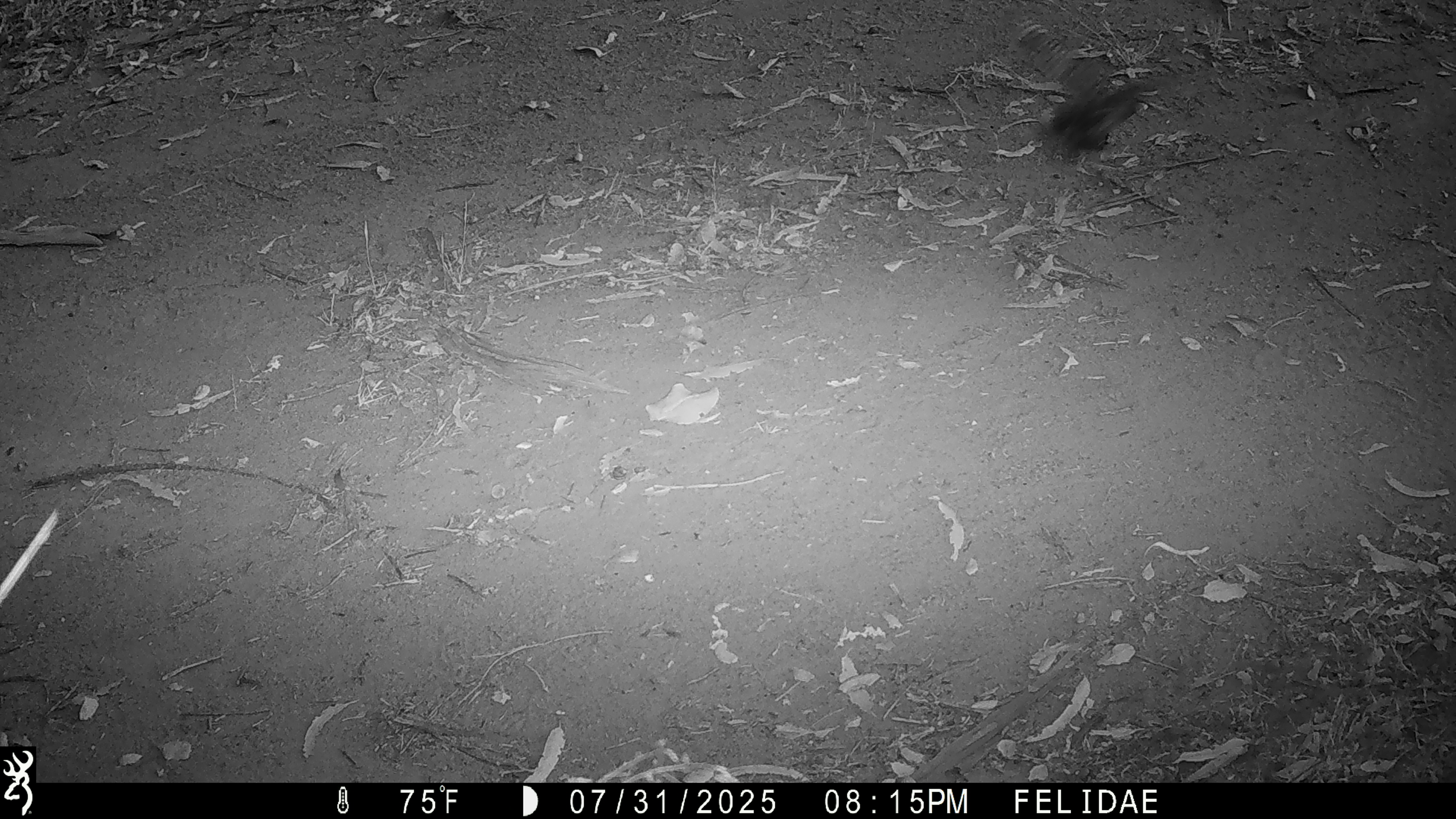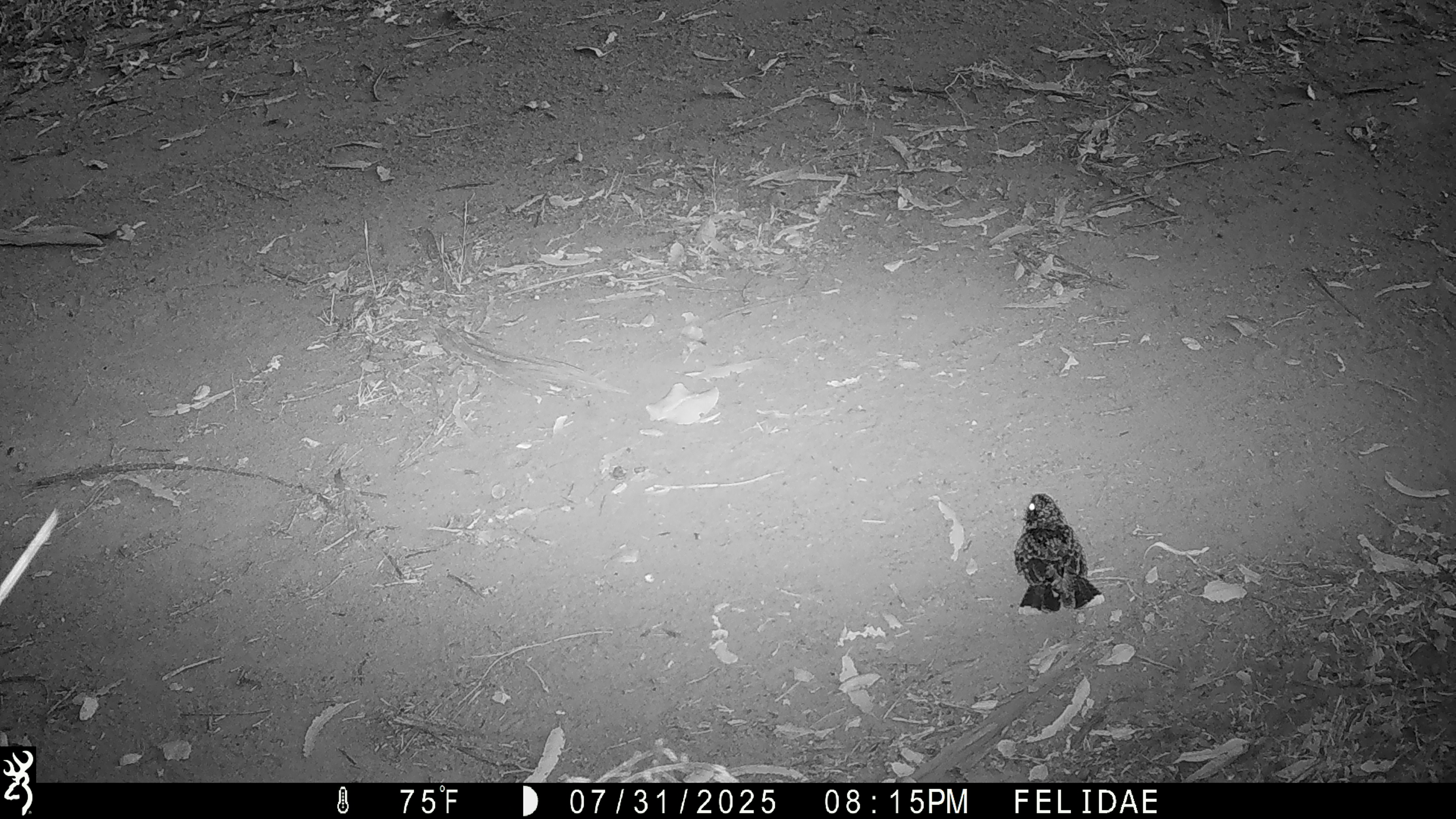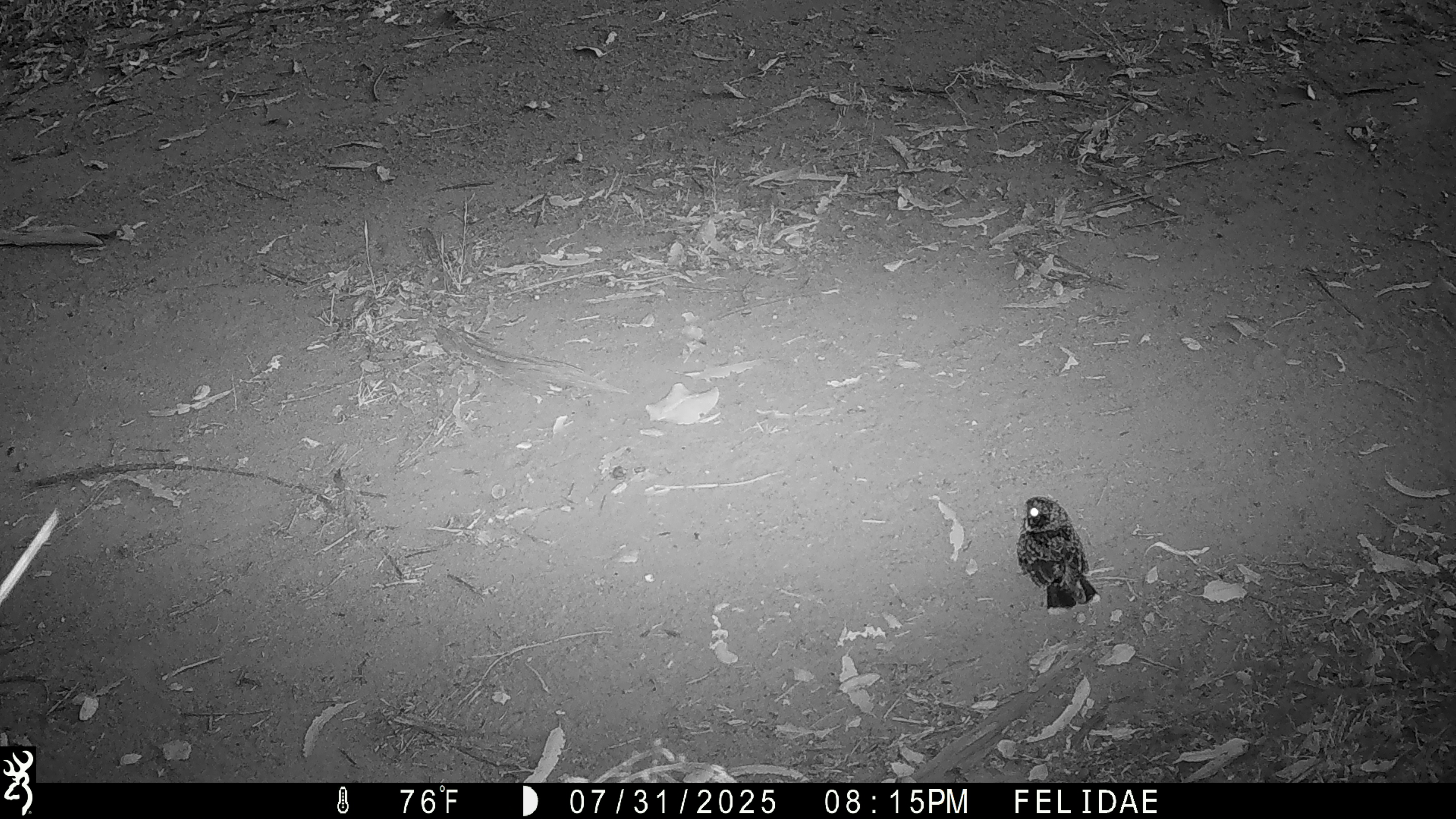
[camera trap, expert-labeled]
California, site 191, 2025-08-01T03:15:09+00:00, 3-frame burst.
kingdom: Animalia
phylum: Chordata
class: Aves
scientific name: Aves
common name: bird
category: unknown bird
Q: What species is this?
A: Unknown bird (bird) (Aves).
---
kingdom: Animalia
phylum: Chordata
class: Aves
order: Caprimulgiformes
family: Caprimulgidae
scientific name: Caprimulgidae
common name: nightjar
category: unknown nightjar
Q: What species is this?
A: Unknown nightjar (nightjar) (Caprimulgidae).